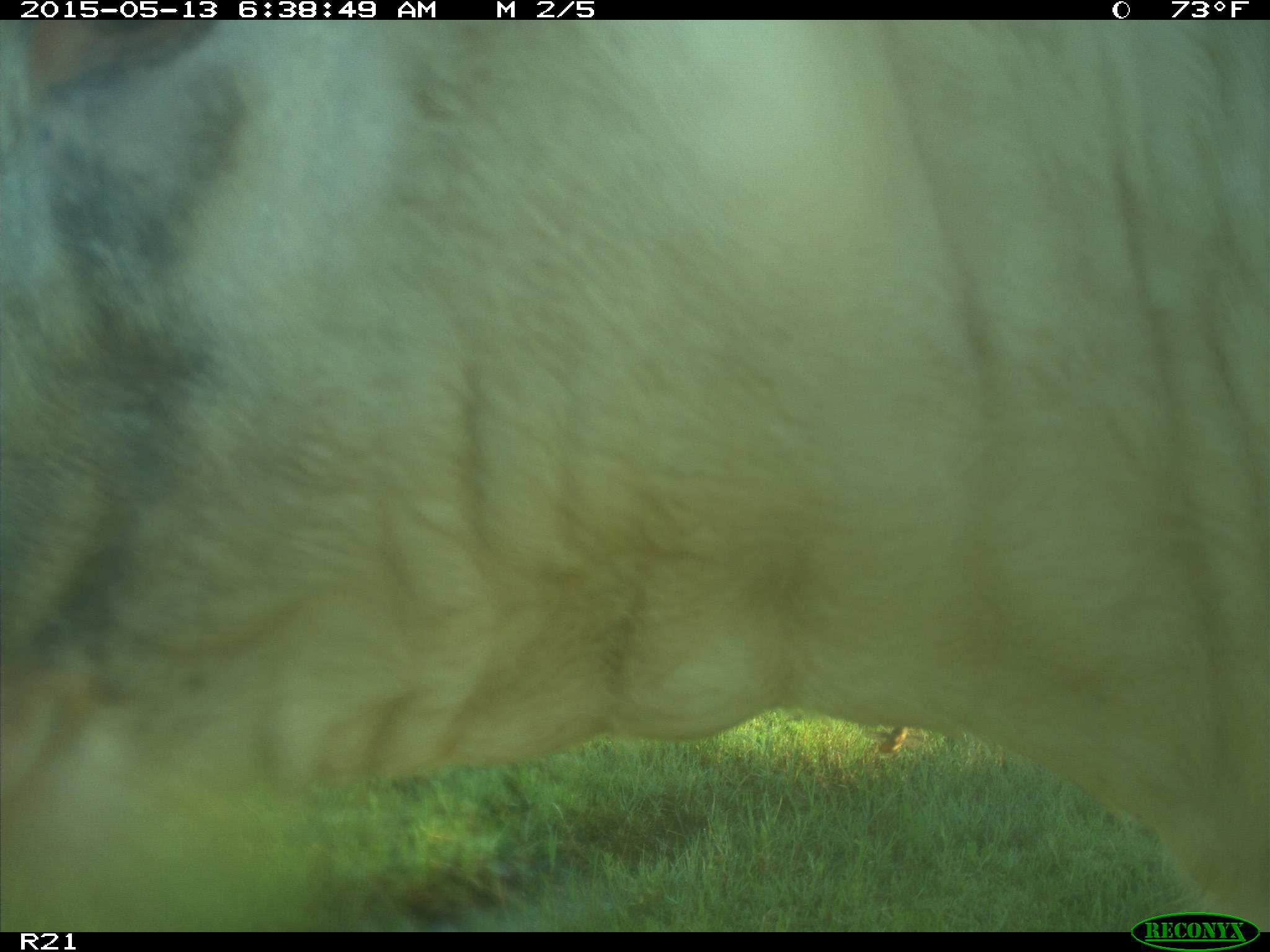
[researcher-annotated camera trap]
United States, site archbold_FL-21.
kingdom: Animalia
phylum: Chordata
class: Mammalia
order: Artiodactyla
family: Bovidae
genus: Bos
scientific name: Bos taurus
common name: domestic cow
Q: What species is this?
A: Bos taurus (domestic cow).